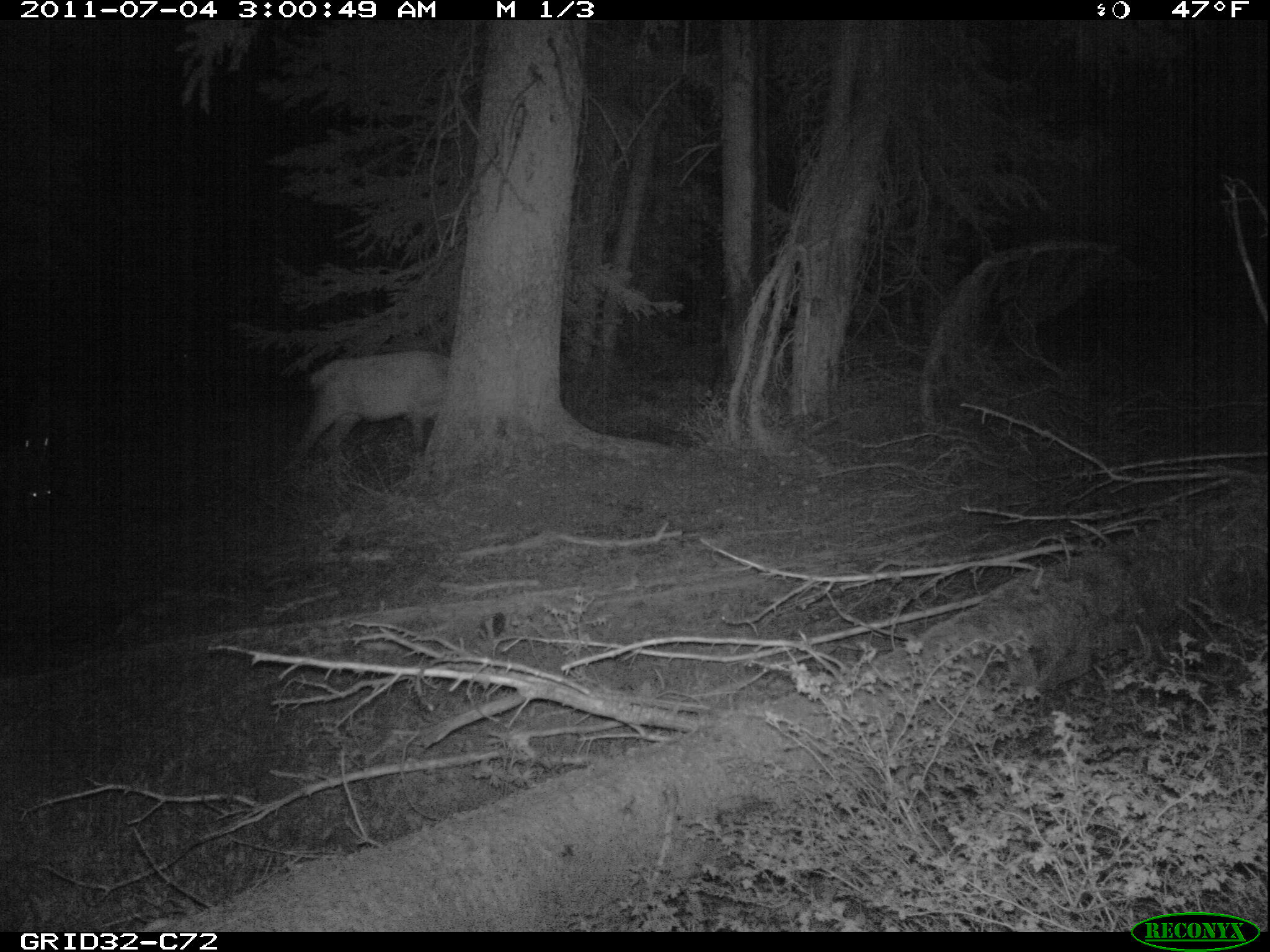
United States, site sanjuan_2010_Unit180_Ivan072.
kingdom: Animalia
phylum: Chordata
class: Mammalia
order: Artiodactyla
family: Cervidae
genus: Cervus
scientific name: Cervus elaphus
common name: red deer